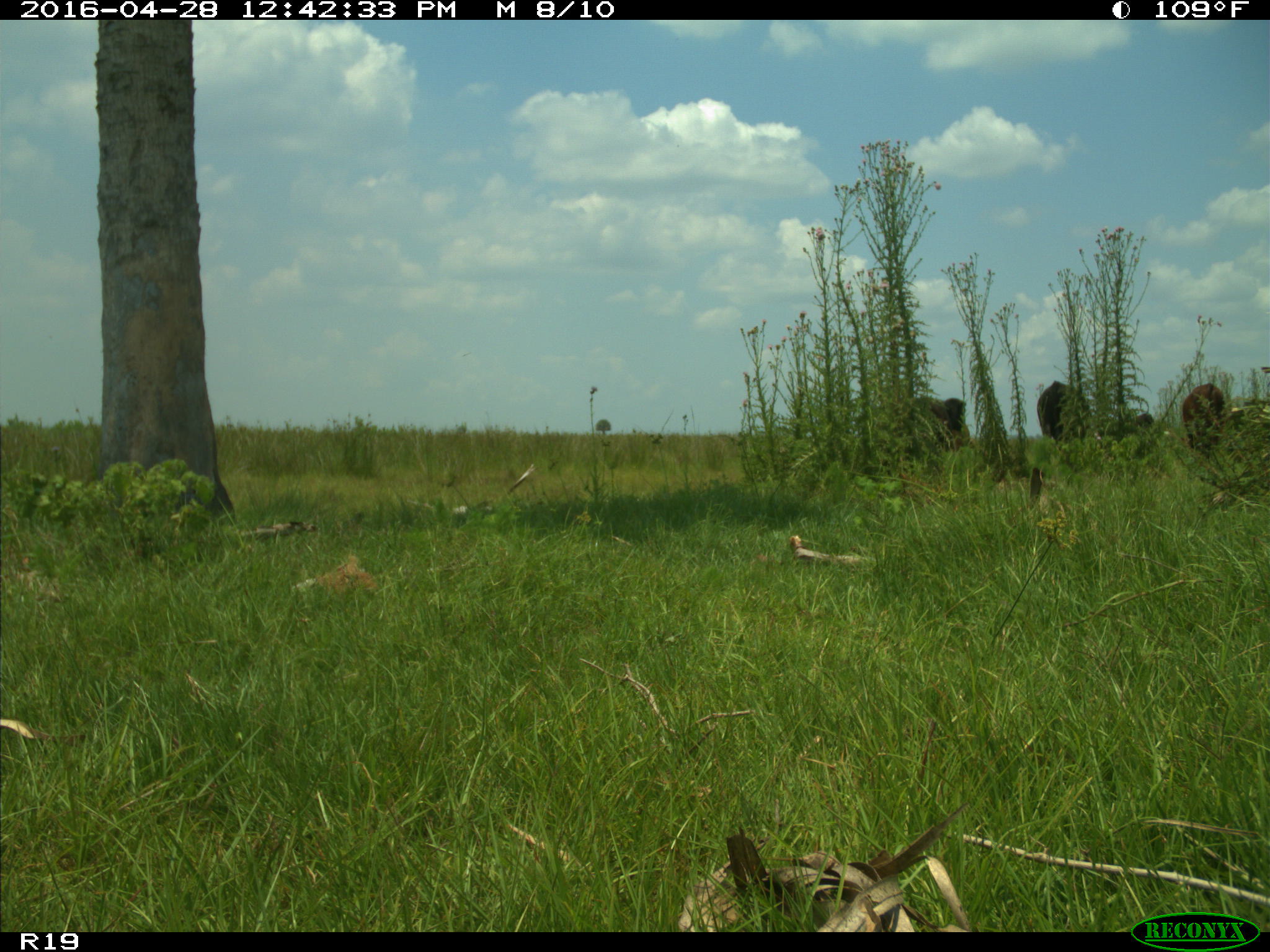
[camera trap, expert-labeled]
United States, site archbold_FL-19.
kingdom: Animalia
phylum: Chordata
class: Mammalia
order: Artiodactyla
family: Bovidae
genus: Bos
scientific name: Bos taurus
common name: domestic cow